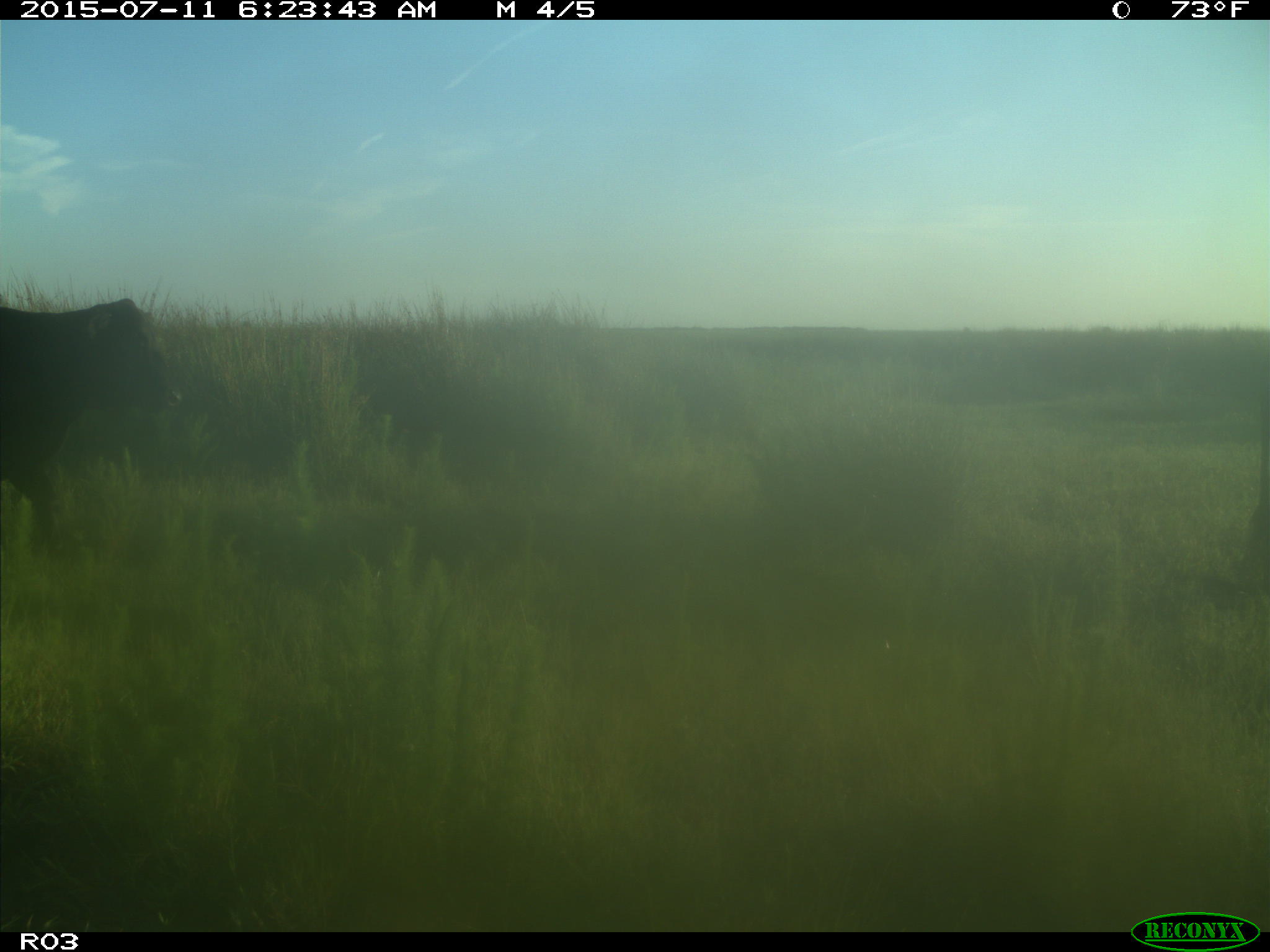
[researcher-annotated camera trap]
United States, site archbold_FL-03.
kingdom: Animalia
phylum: Chordata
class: Mammalia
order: Artiodactyla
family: Bovidae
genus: Bos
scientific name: Bos taurus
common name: domestic cow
Bos taurus (domestic cow).